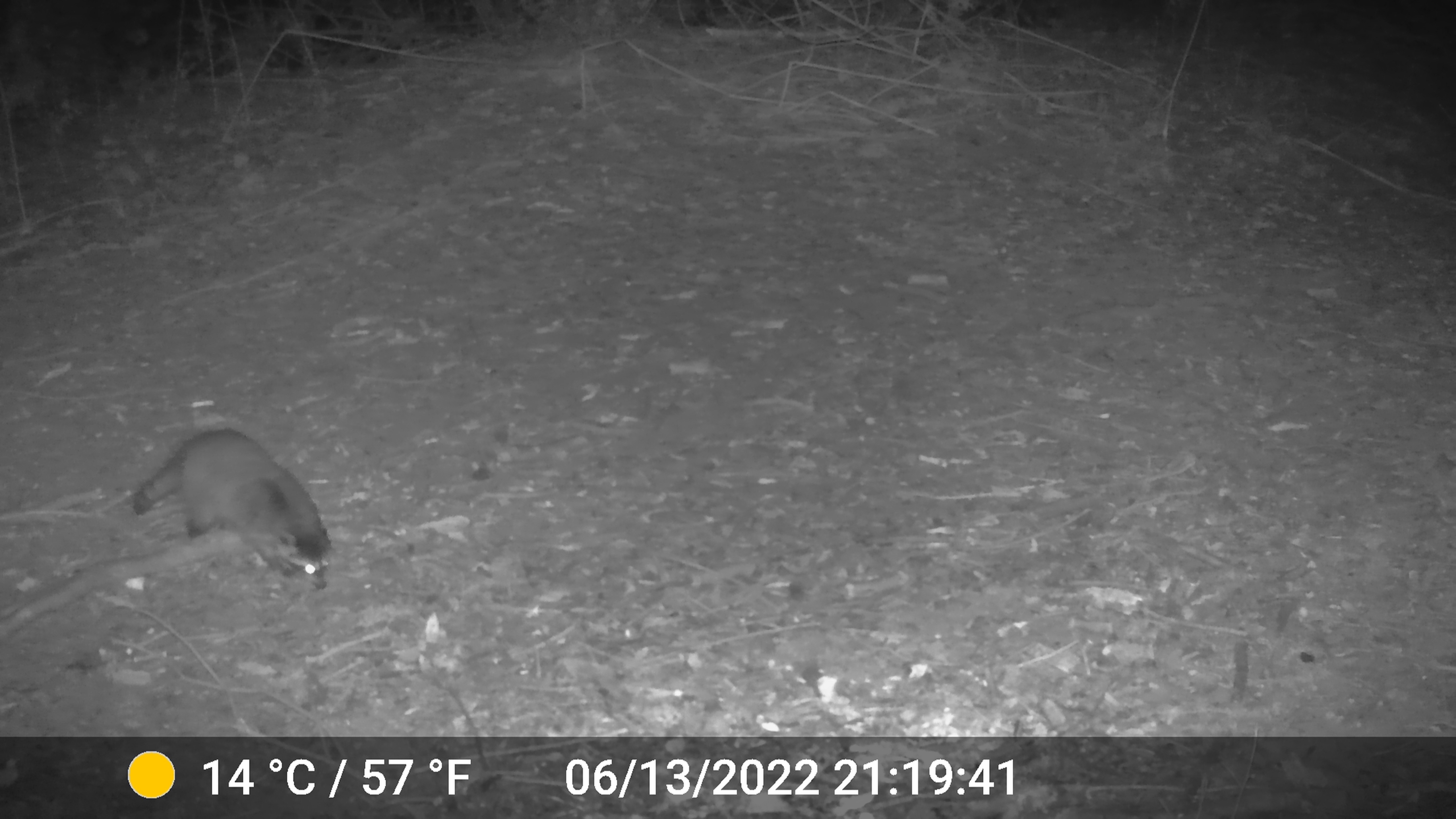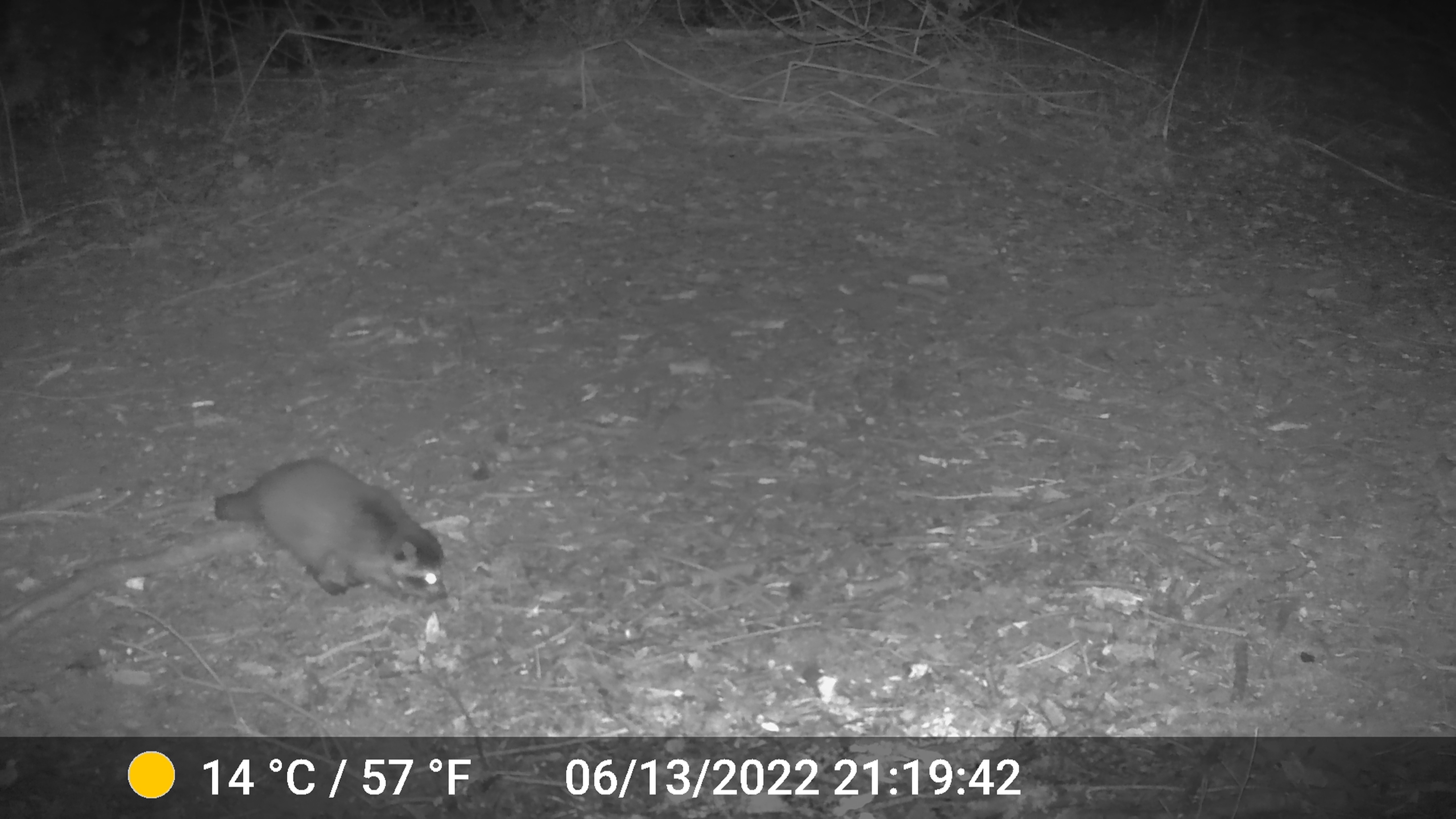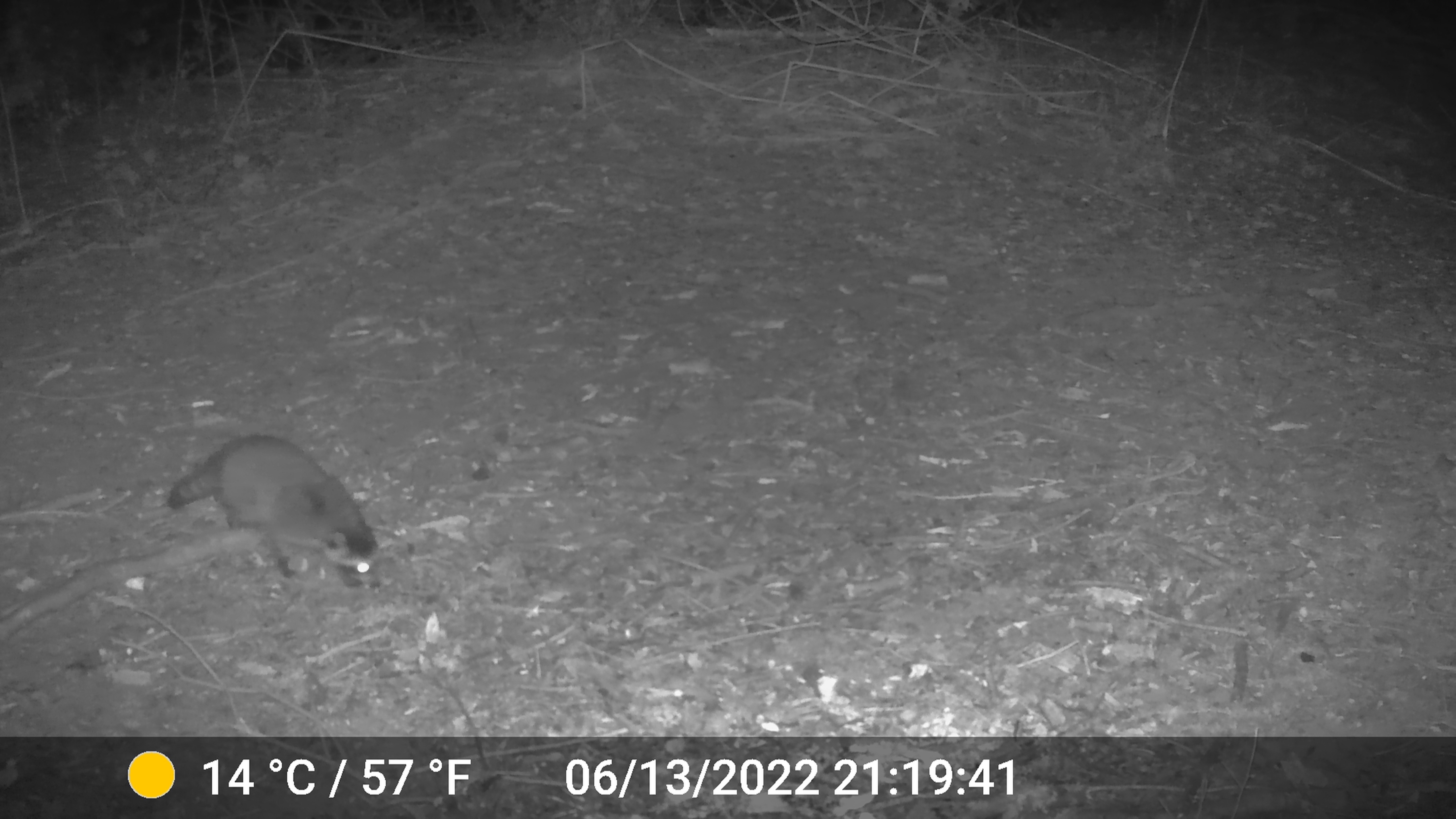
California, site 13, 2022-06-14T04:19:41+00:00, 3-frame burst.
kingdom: Animalia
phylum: Chordata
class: Mammalia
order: Carnivora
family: Procyonidae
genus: Procyon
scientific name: Procyon lotor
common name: raccoon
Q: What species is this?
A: Raccoon (Procyon lotor).